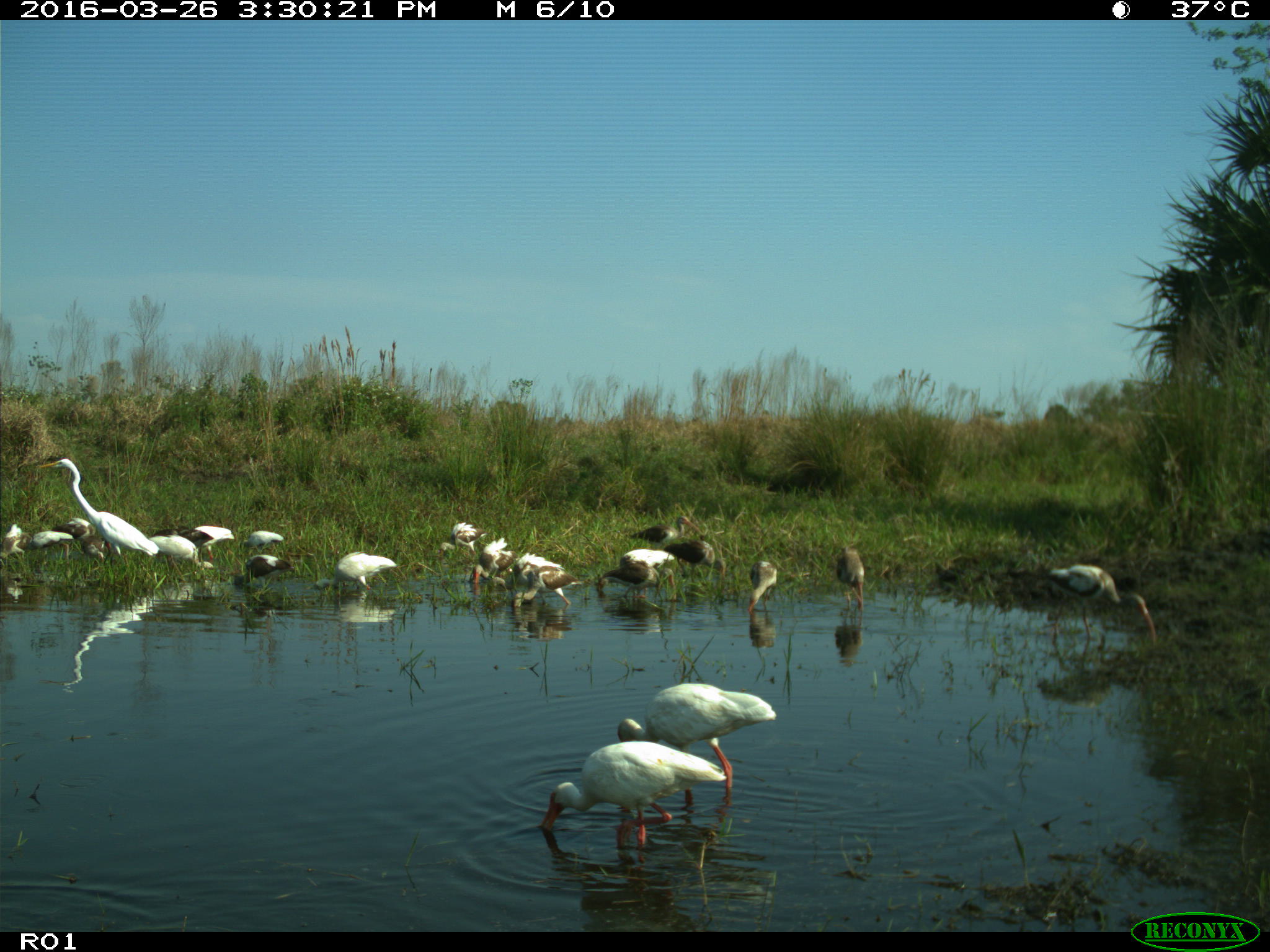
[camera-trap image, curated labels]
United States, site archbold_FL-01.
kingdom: Animalia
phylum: Chordata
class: Aves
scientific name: Aves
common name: birds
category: unidentified bird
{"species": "unidentified bird (birds) (Aves)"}